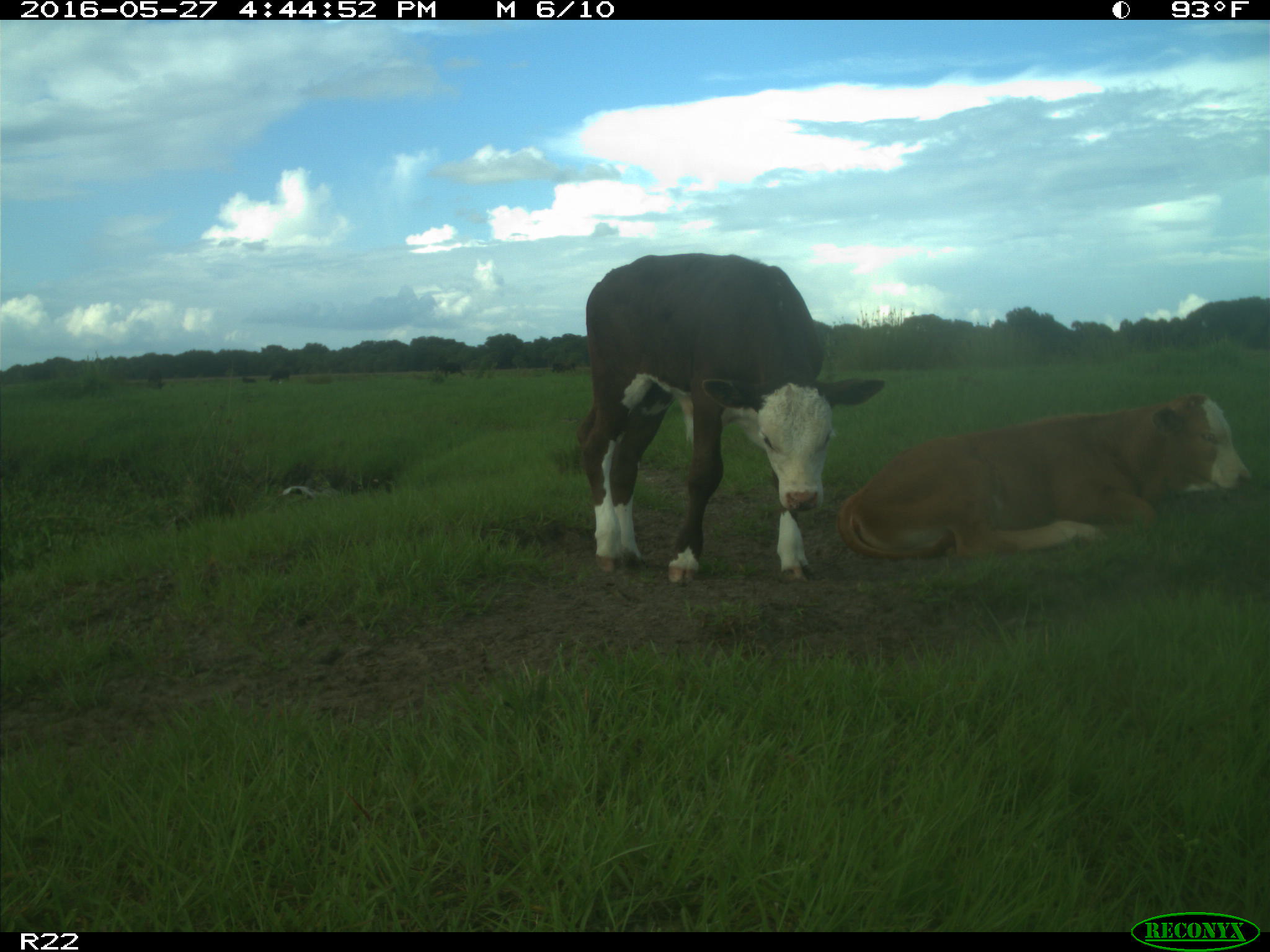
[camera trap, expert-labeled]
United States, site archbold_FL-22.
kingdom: Animalia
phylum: Chordata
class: Mammalia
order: Artiodactyla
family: Bovidae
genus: Bos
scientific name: Bos taurus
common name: domestic cow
Bos taurus (domestic cow).